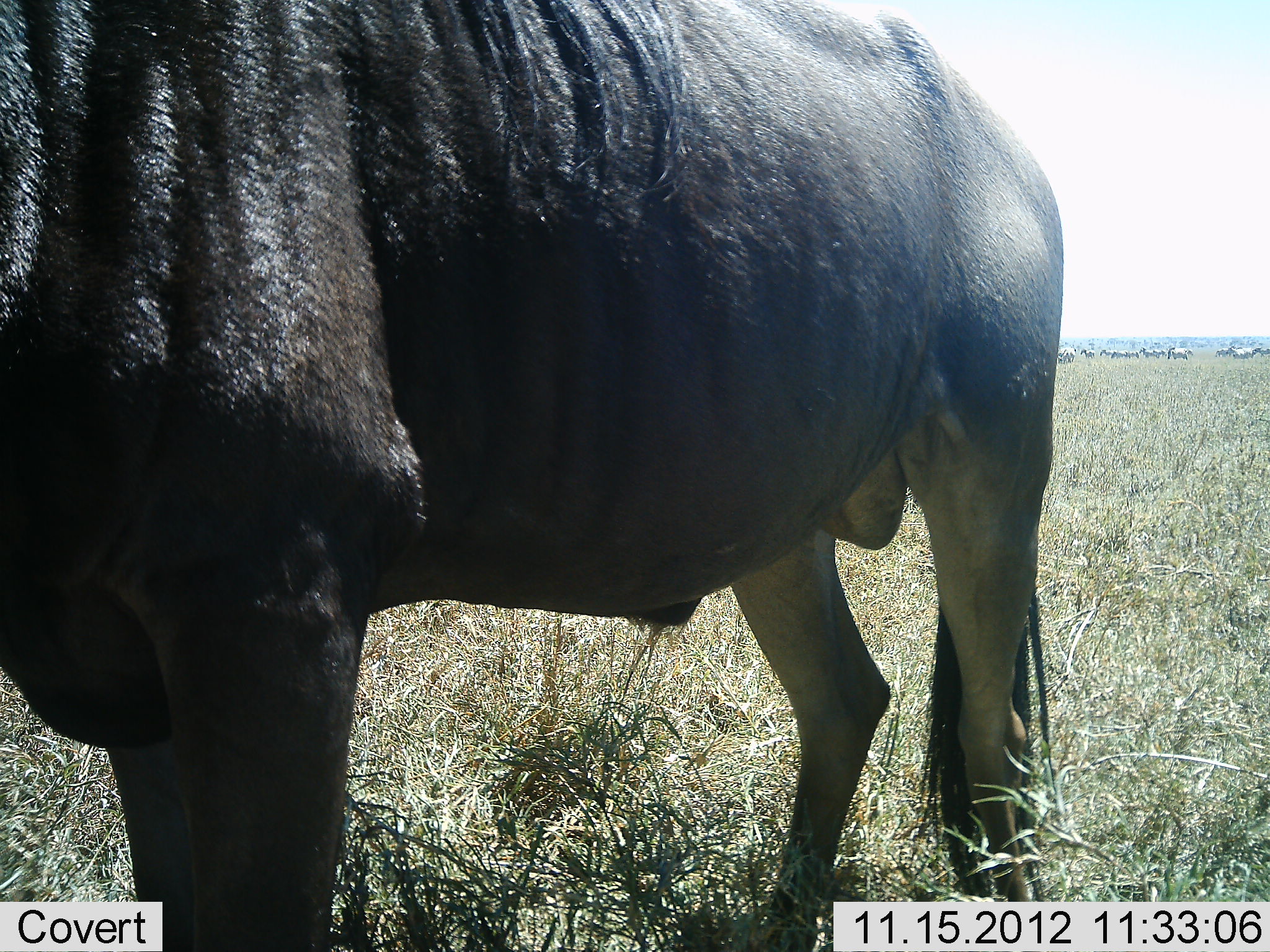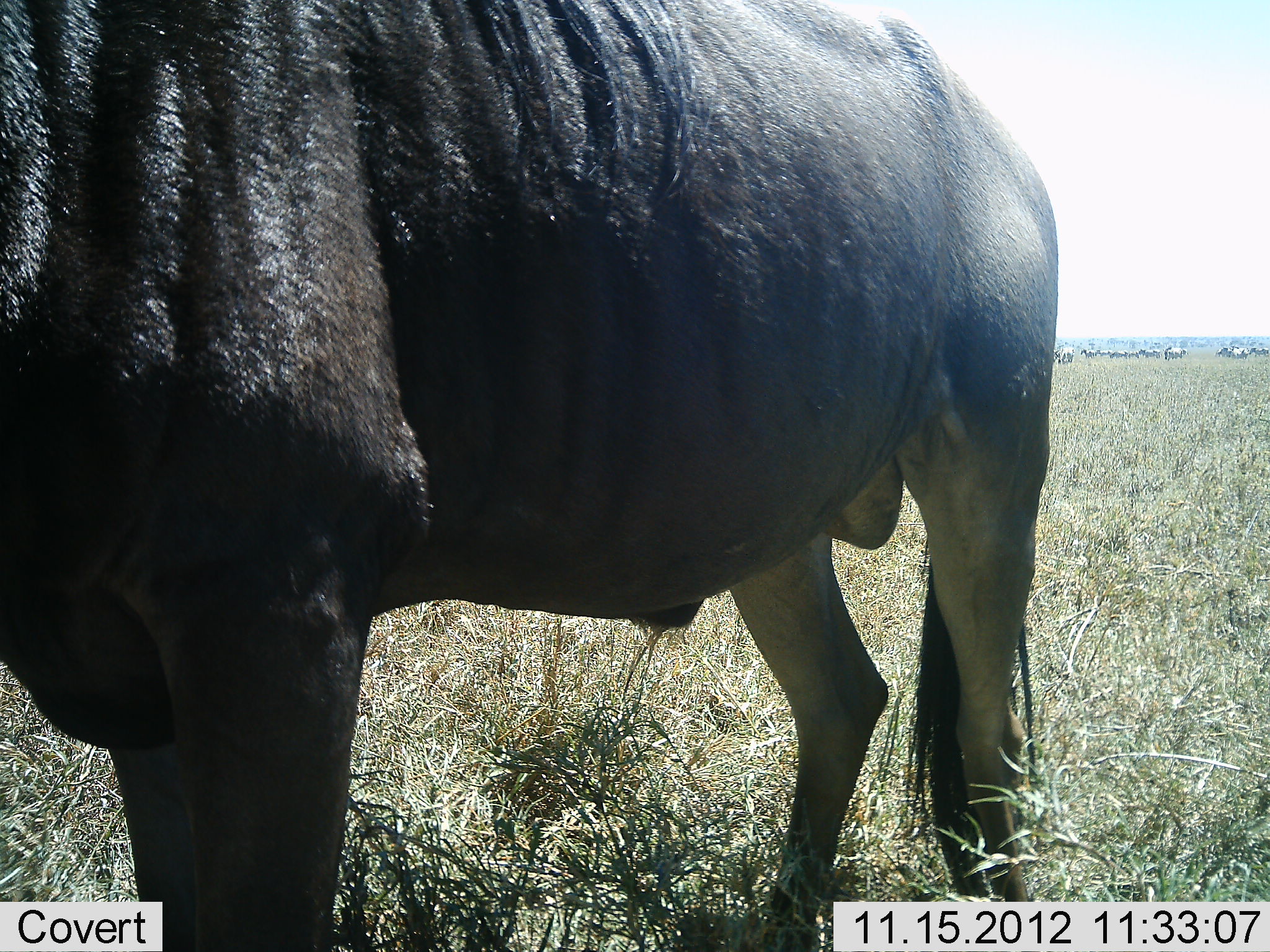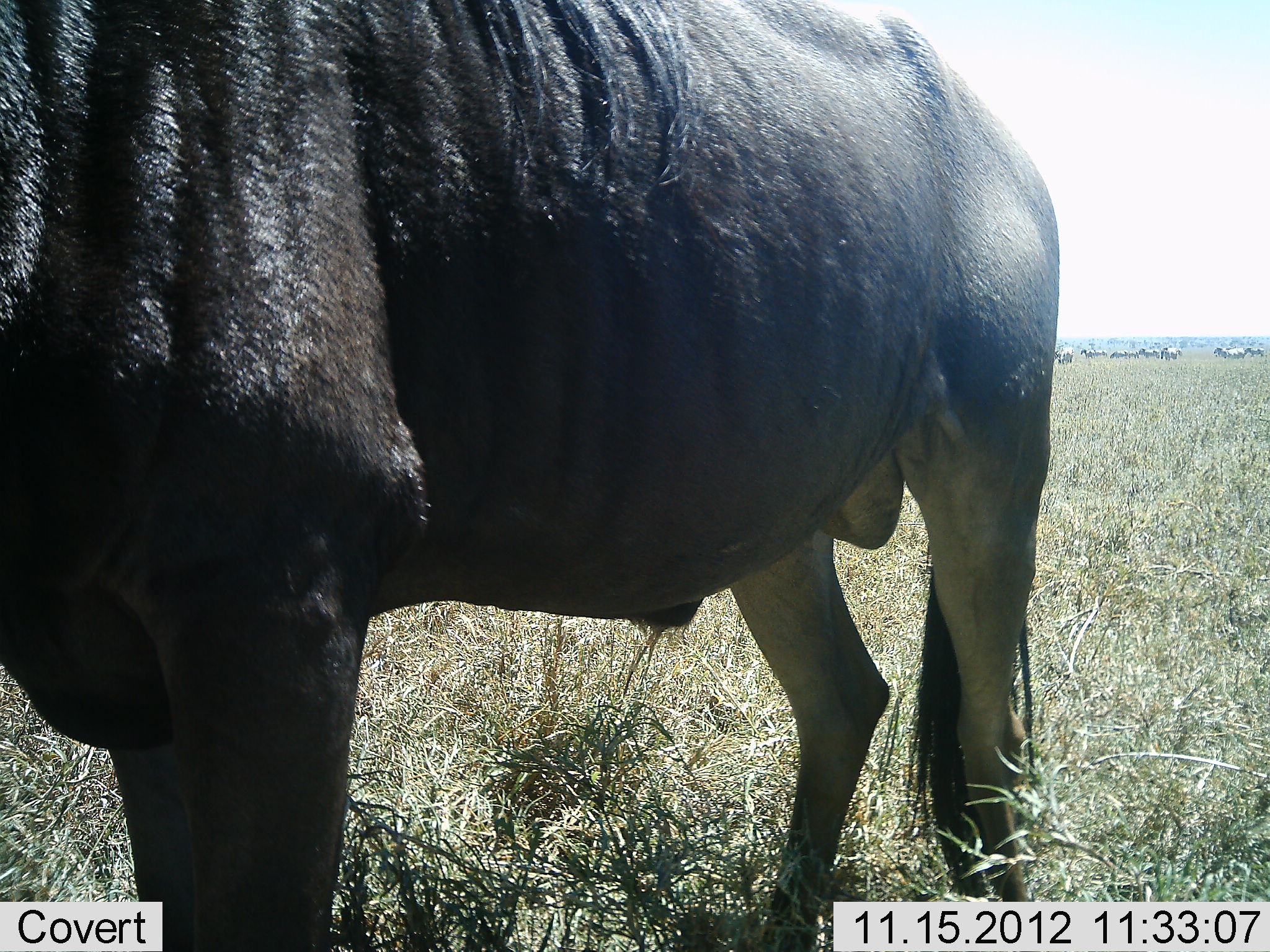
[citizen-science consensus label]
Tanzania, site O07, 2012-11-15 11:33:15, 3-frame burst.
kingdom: Animalia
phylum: Chordata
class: Mammalia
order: Artiodactyla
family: Bovidae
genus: Connochaetes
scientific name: Connochaetes taurinus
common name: blue wildebeest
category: wildebeest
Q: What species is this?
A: Wildebeest (blue wildebeest) (Connochaetes taurinus).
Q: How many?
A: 1.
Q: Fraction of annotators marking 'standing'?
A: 100%.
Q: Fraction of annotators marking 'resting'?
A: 0%.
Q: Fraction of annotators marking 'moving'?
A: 0%.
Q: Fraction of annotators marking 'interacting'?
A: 0%.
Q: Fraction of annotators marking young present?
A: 0%.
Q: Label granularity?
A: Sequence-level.